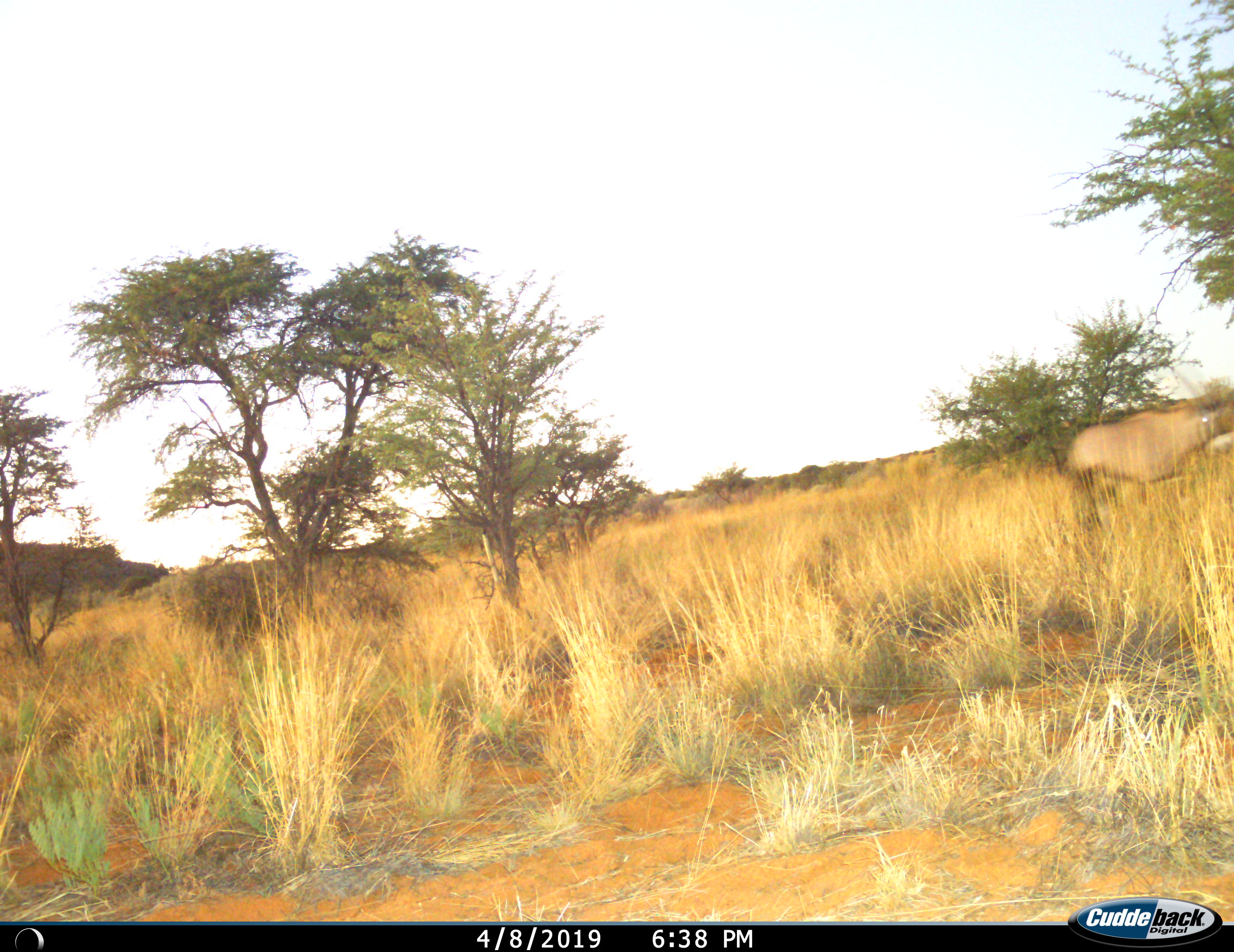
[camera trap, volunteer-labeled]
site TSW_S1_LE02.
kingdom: Animalia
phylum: Chordata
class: Mammalia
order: Artiodactyla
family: Bovidae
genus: Oryx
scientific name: Oryx gazella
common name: gemsbok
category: oryx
Oryx (gemsbok) (Oryx gazella), count 1. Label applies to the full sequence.